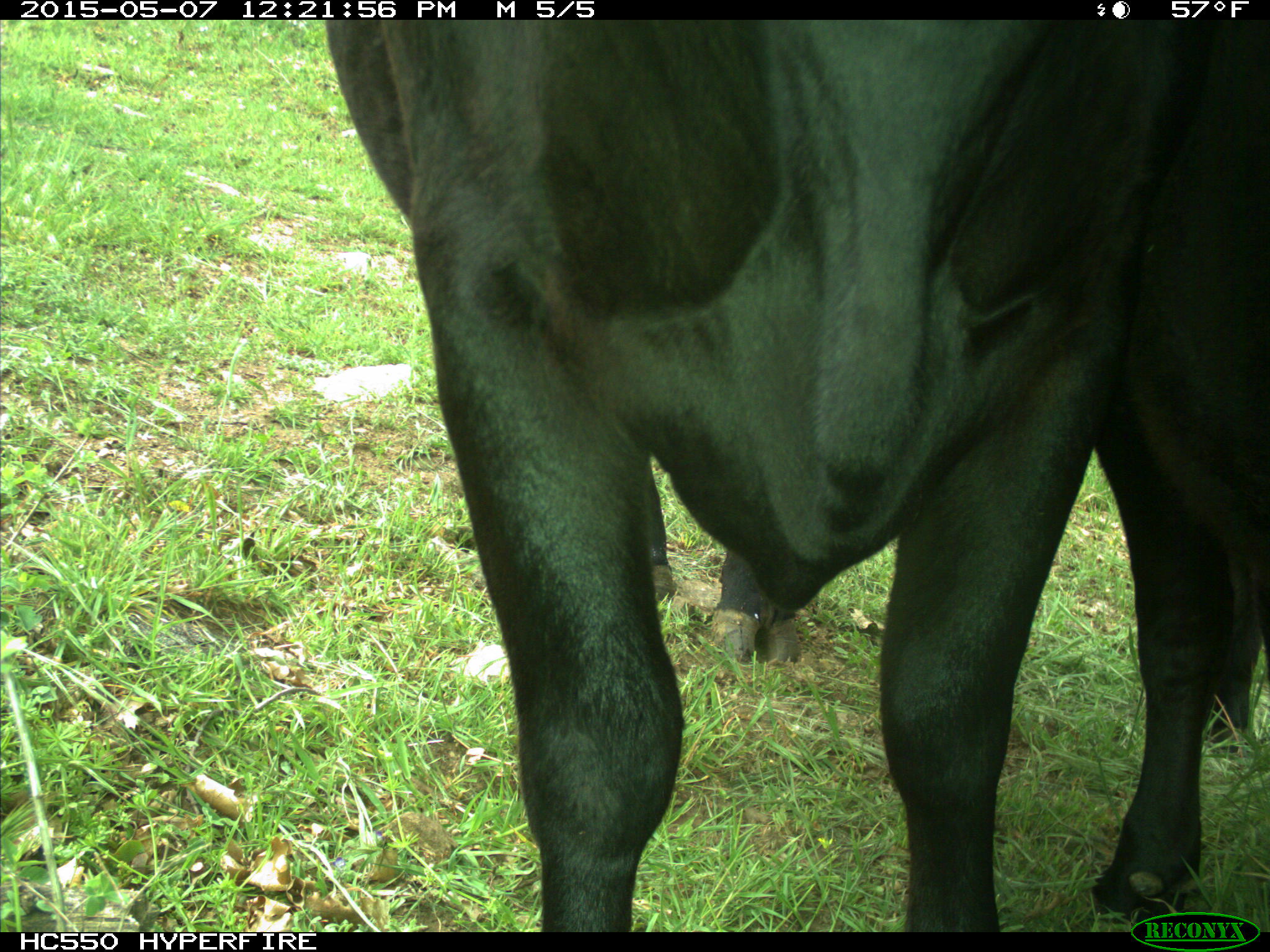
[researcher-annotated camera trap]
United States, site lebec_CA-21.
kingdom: Animalia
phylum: Chordata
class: Mammalia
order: Artiodactyla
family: Bovidae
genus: Bos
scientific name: Bos taurus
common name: domestic cow